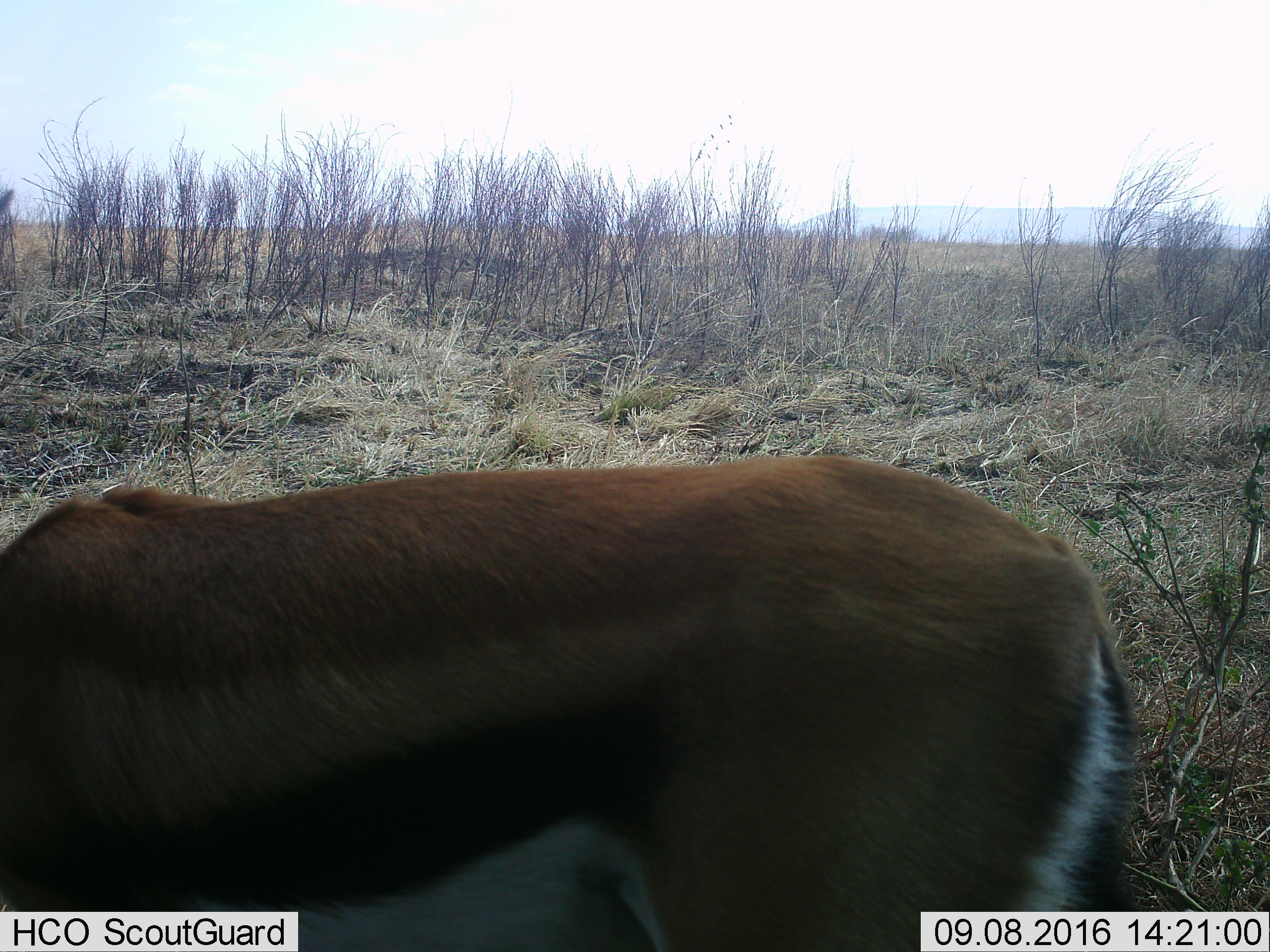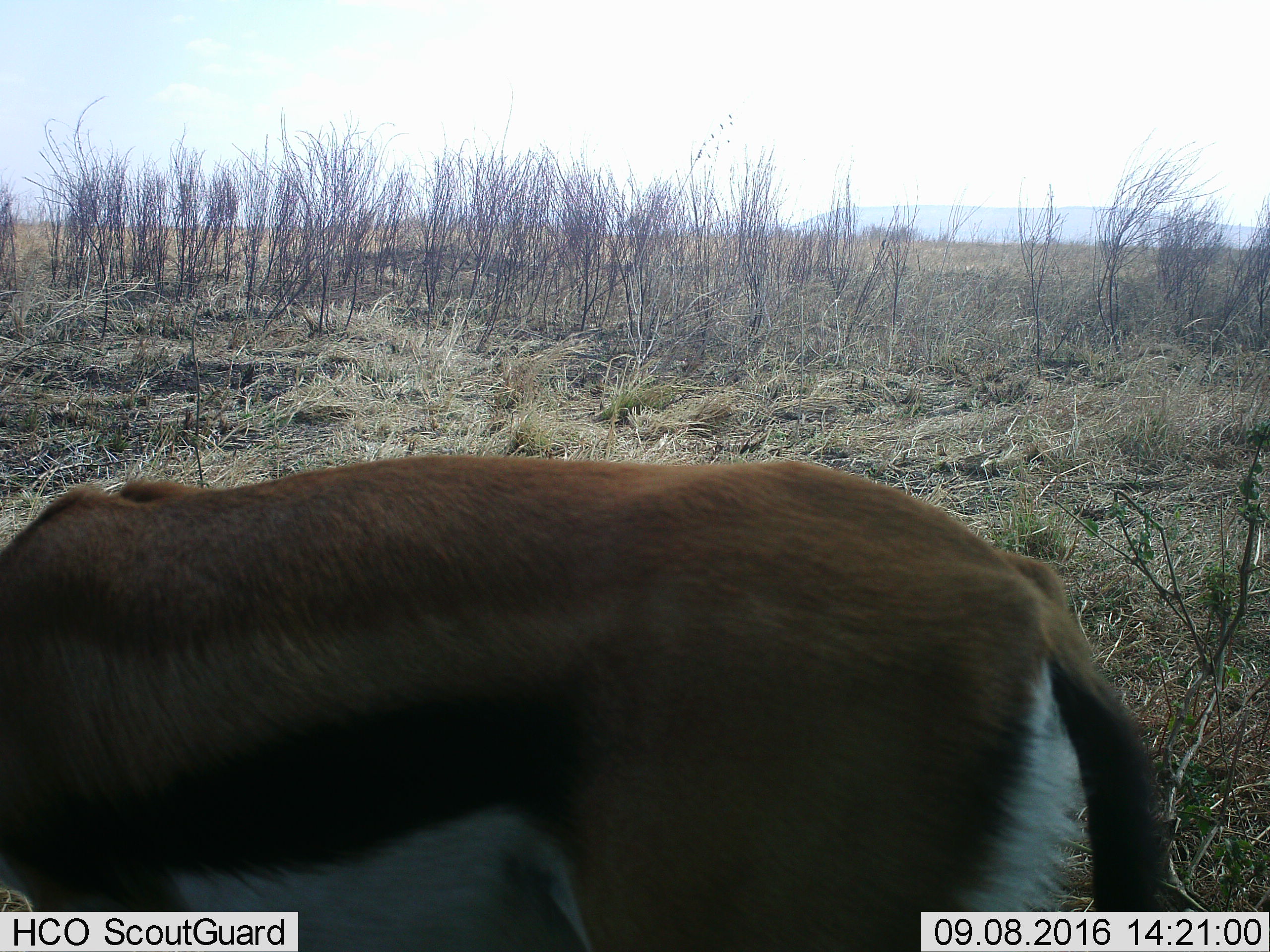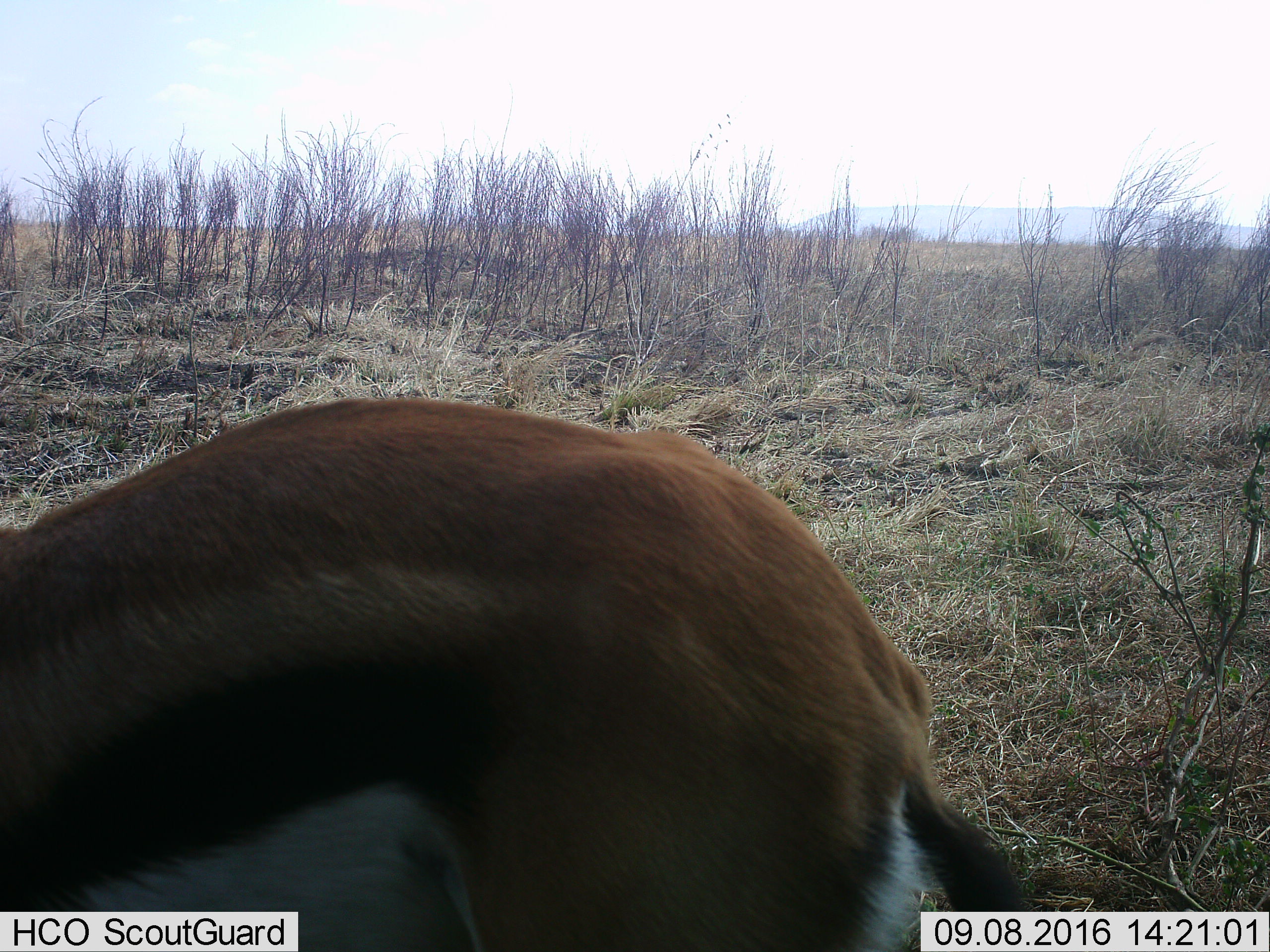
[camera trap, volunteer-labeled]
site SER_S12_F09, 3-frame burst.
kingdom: Animalia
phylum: Chordata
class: Mammalia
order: Artiodactyla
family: Bovidae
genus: Eudorcas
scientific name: Eudorcas thomsonii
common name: thomson's gazelle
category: gazellethomsons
Gazellethomsons (thomson's gazelle) (Eudorcas thomsonii), count 1. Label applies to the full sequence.